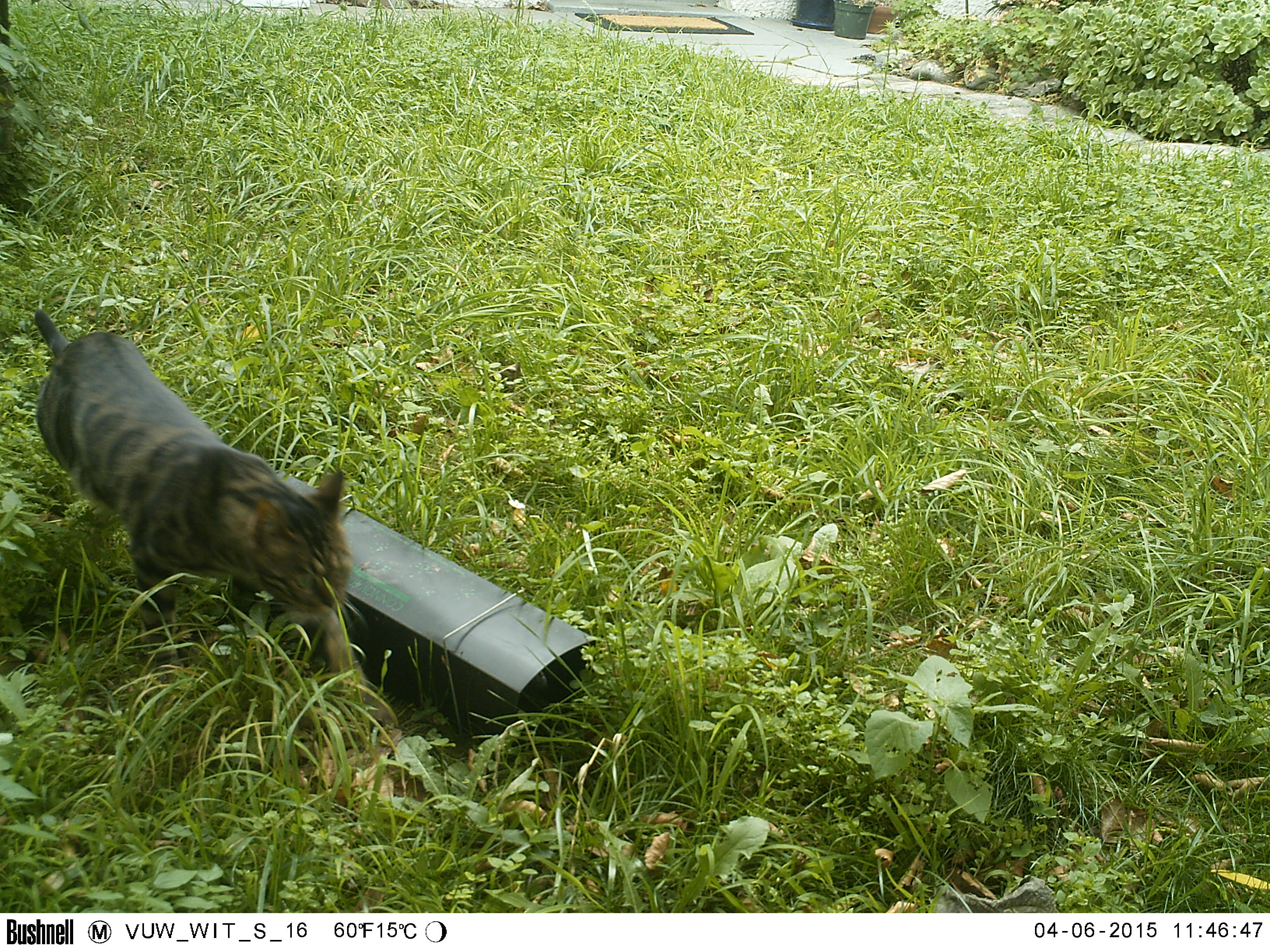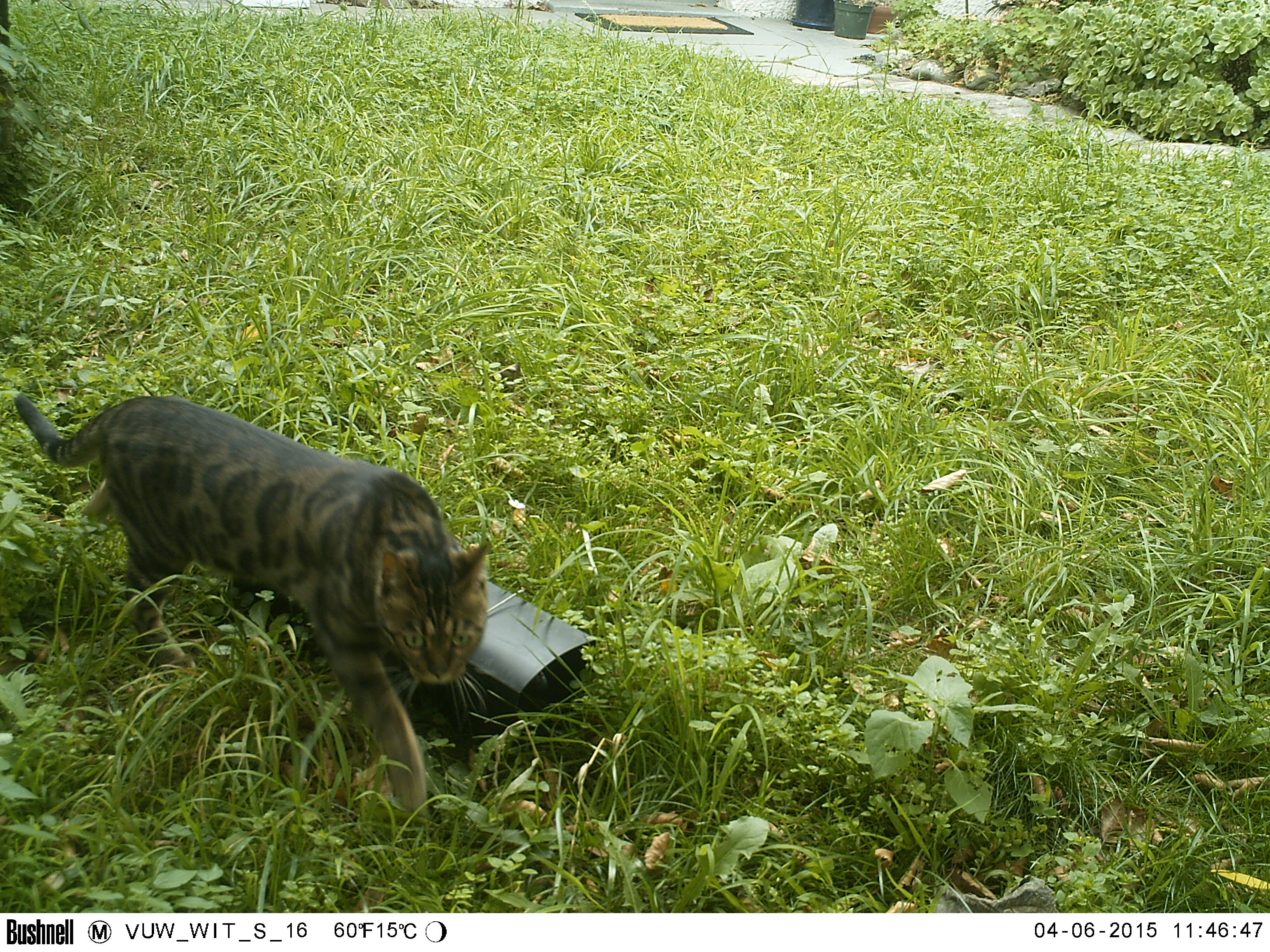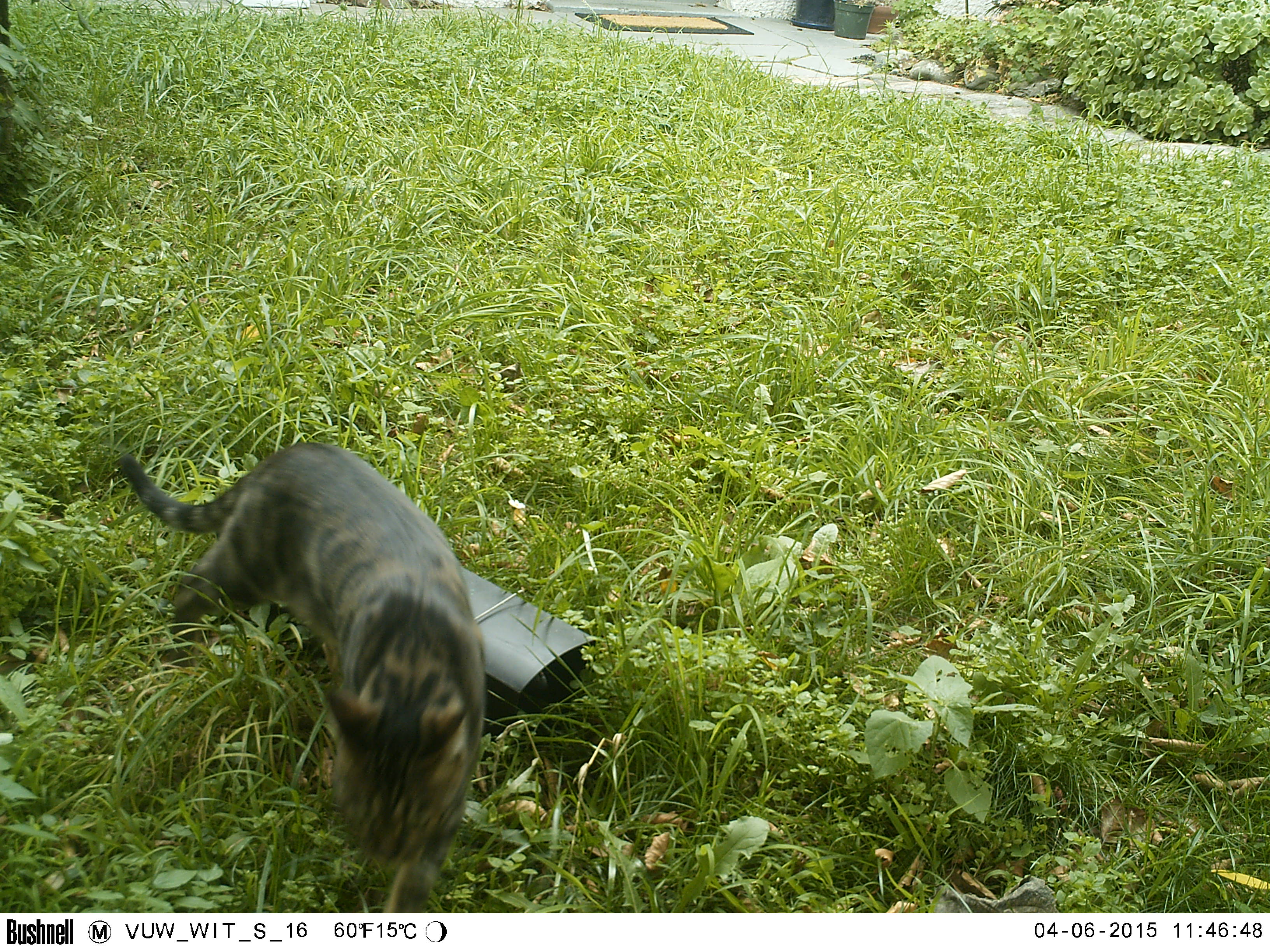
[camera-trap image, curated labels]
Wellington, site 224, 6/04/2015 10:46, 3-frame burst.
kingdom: Animalia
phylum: Chordata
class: Mammalia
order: Carnivora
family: Felidae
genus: Felis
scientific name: Felis catus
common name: cat